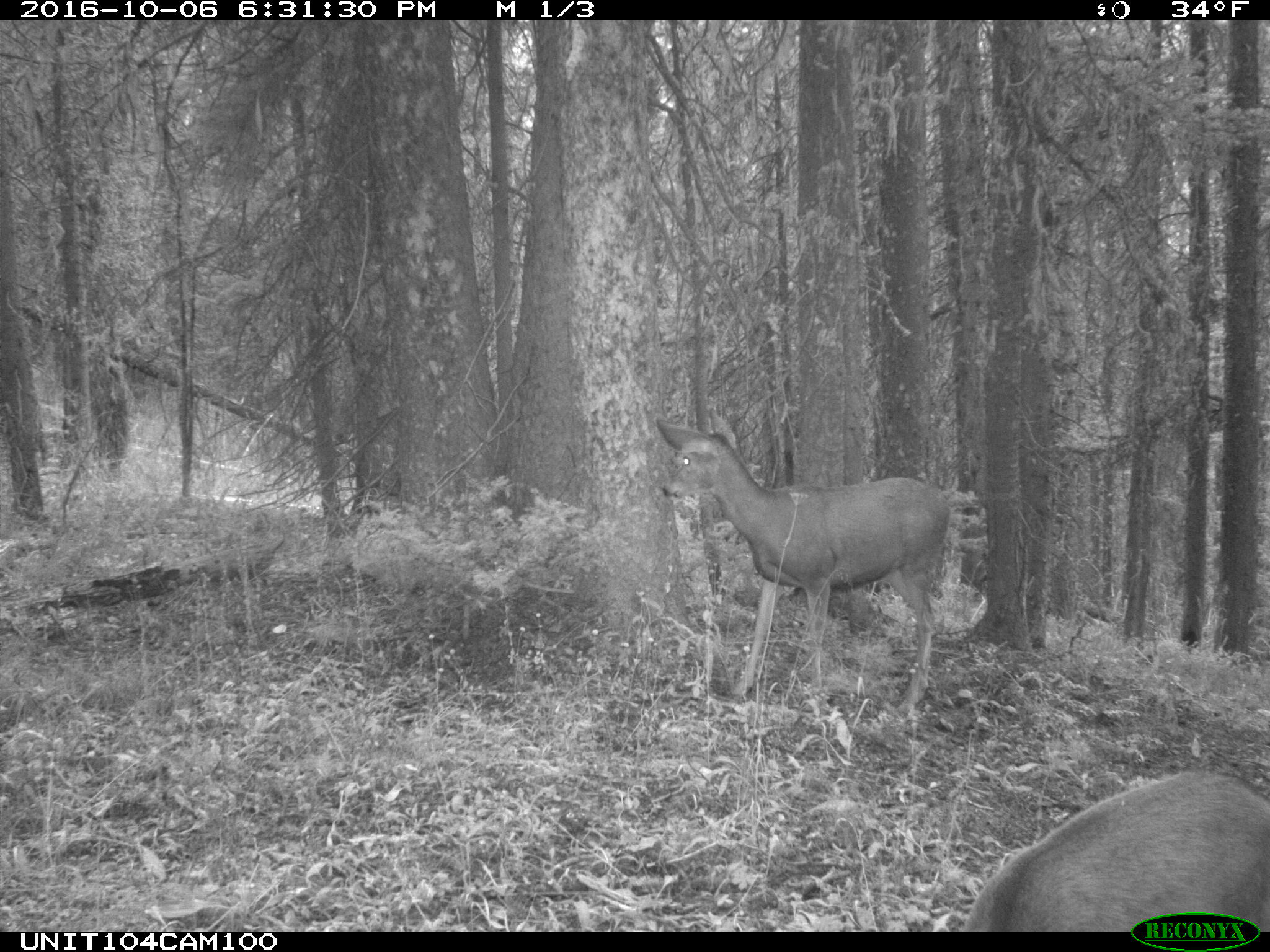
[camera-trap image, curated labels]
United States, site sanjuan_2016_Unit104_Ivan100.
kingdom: Animalia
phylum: Chordata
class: Mammalia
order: Artiodactyla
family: Cervidae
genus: Odocoileus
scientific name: Odocoileus hemionus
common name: mule deer